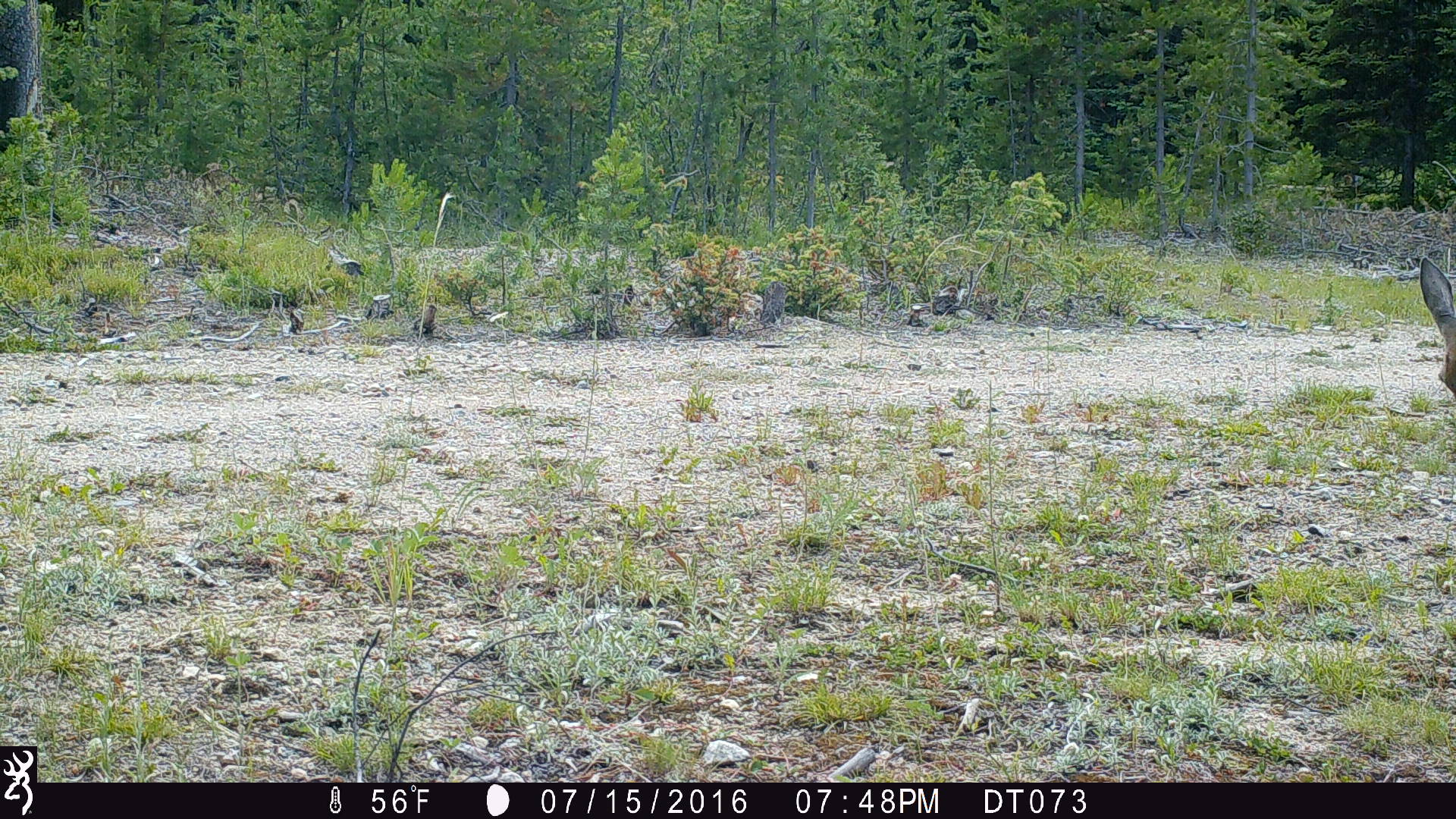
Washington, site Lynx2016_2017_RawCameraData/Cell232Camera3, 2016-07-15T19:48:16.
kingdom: Animalia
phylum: Chordata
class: Mammalia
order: Artiodactyla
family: Cervidae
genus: Odocoileus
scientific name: Odocoileus hemionus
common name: mule deer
Odocoileus hemionus (mule deer). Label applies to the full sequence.